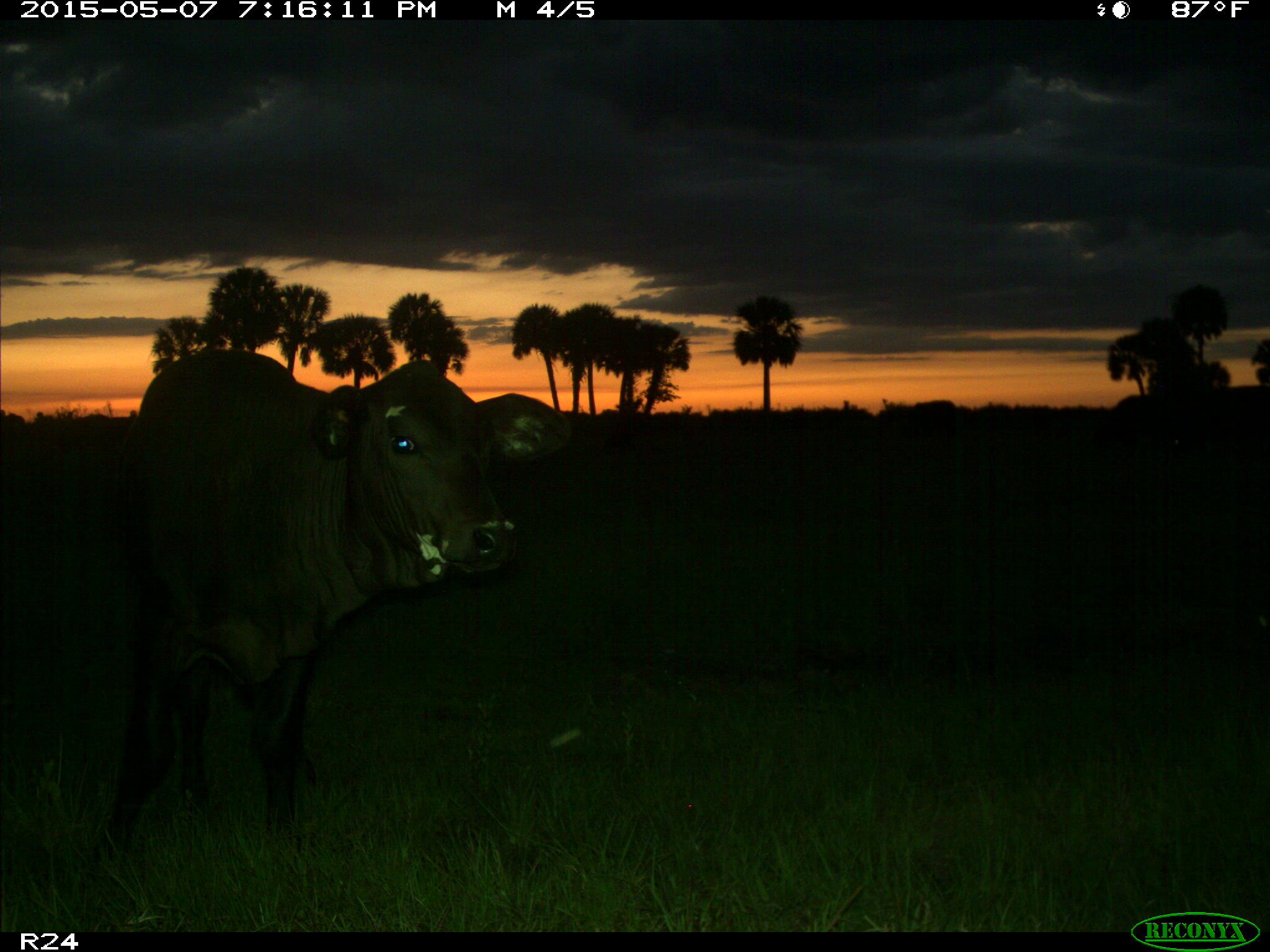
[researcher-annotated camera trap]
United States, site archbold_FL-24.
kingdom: Animalia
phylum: Chordata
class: Mammalia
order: Artiodactyla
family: Bovidae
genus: Bos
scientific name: Bos taurus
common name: domestic cow